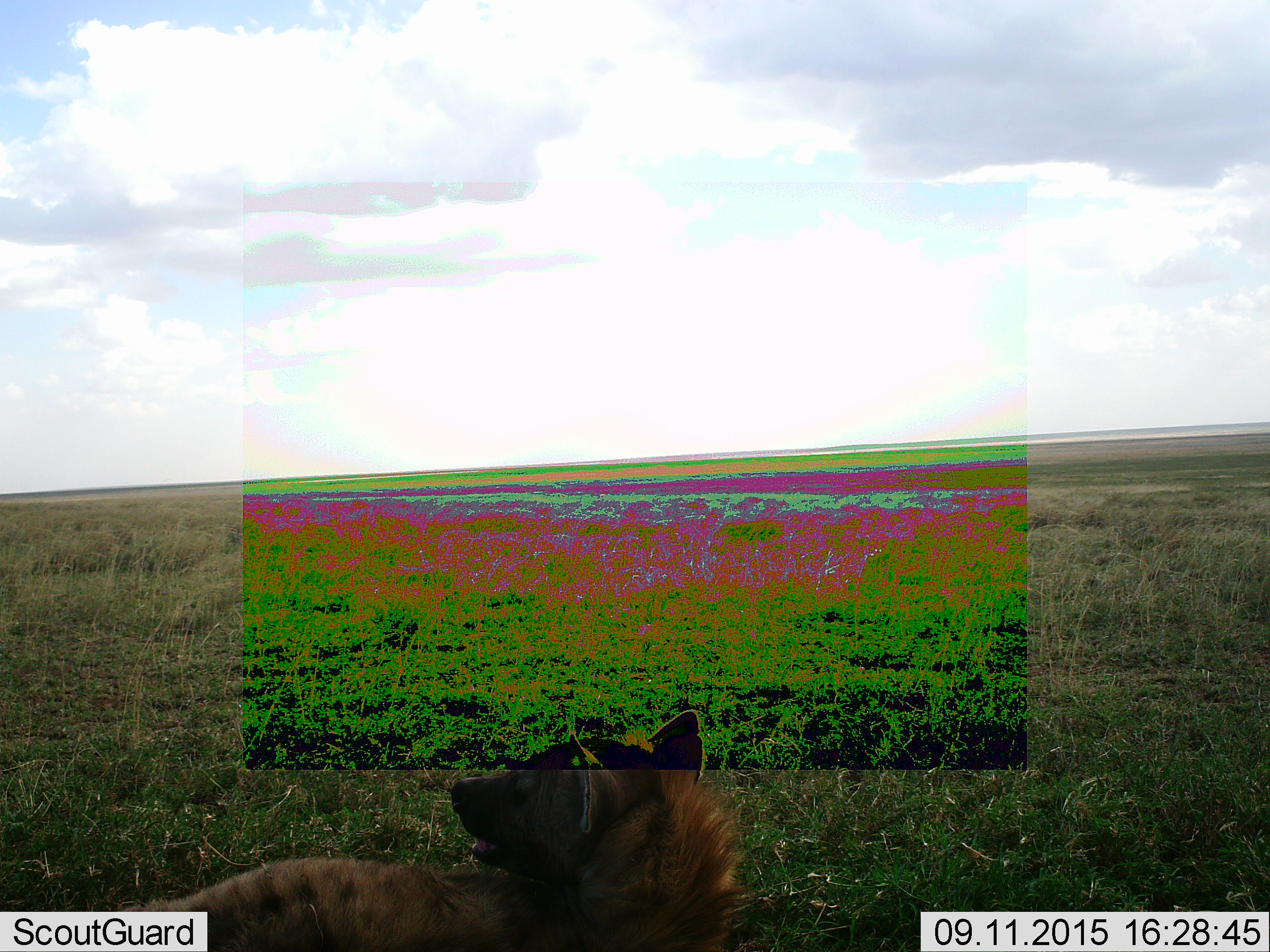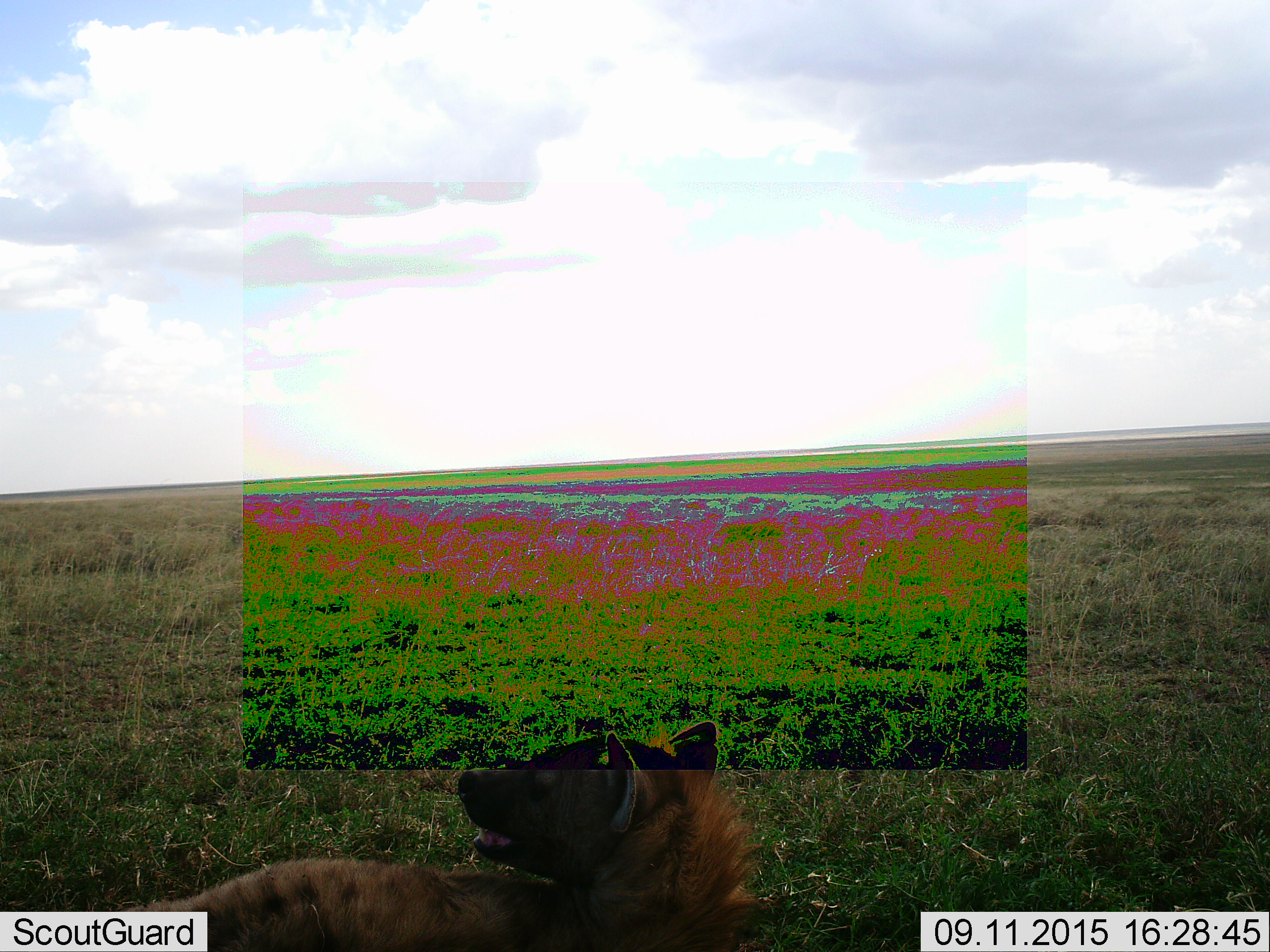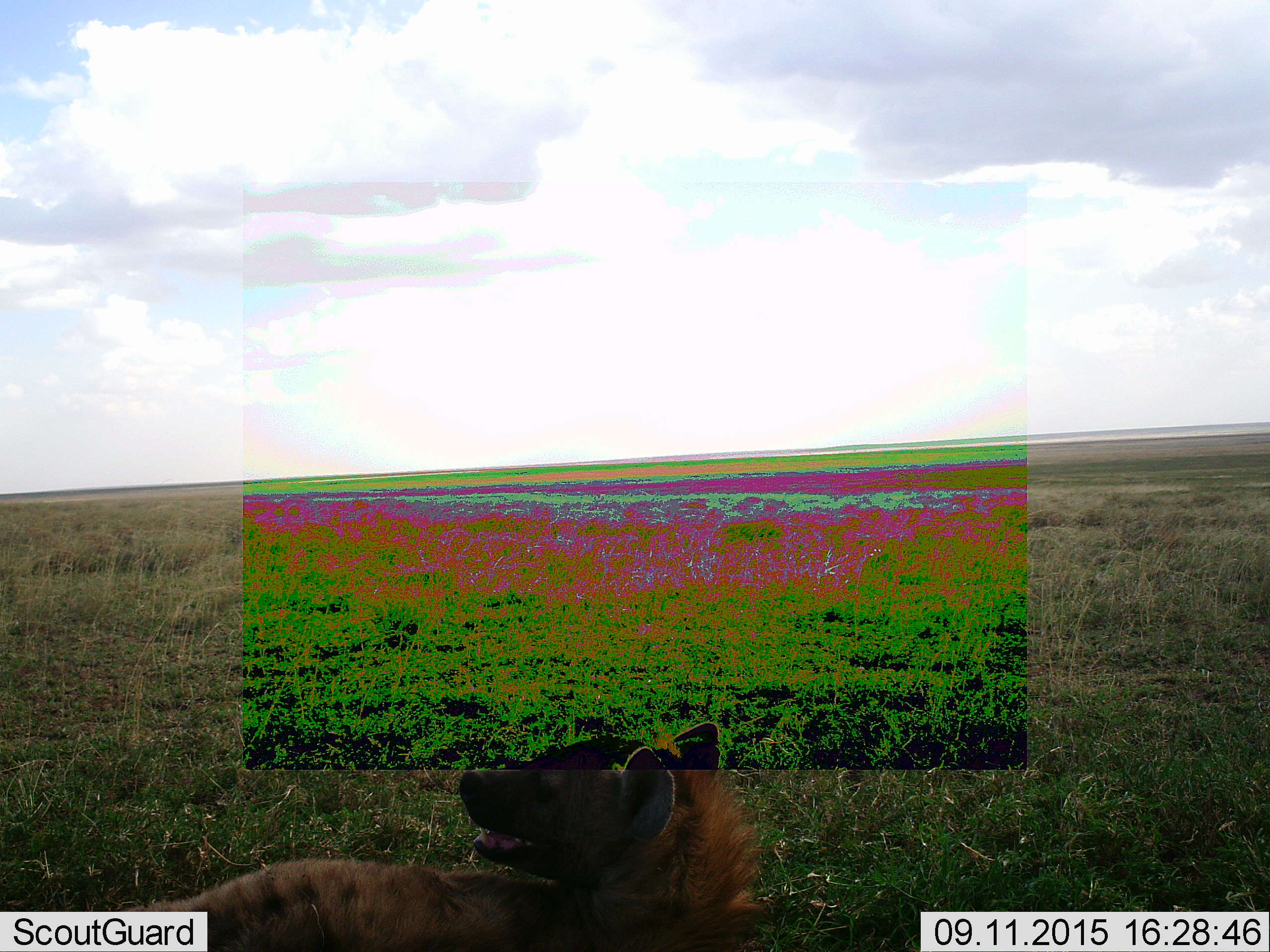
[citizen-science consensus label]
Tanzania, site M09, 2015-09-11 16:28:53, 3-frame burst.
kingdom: Animalia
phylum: Chordata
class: Mammalia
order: Carnivora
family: Hyaenidae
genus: Crocuta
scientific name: Crocuta crocuta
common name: spotted hyena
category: hyenaspotted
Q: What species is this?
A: Hyenaspotted (spotted hyena) (Crocuta crocuta).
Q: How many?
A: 1.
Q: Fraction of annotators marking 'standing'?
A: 20%.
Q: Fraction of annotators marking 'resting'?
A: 80%.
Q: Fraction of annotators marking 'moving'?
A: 0%.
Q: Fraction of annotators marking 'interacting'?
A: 0%.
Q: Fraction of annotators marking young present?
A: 0%.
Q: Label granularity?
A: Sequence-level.